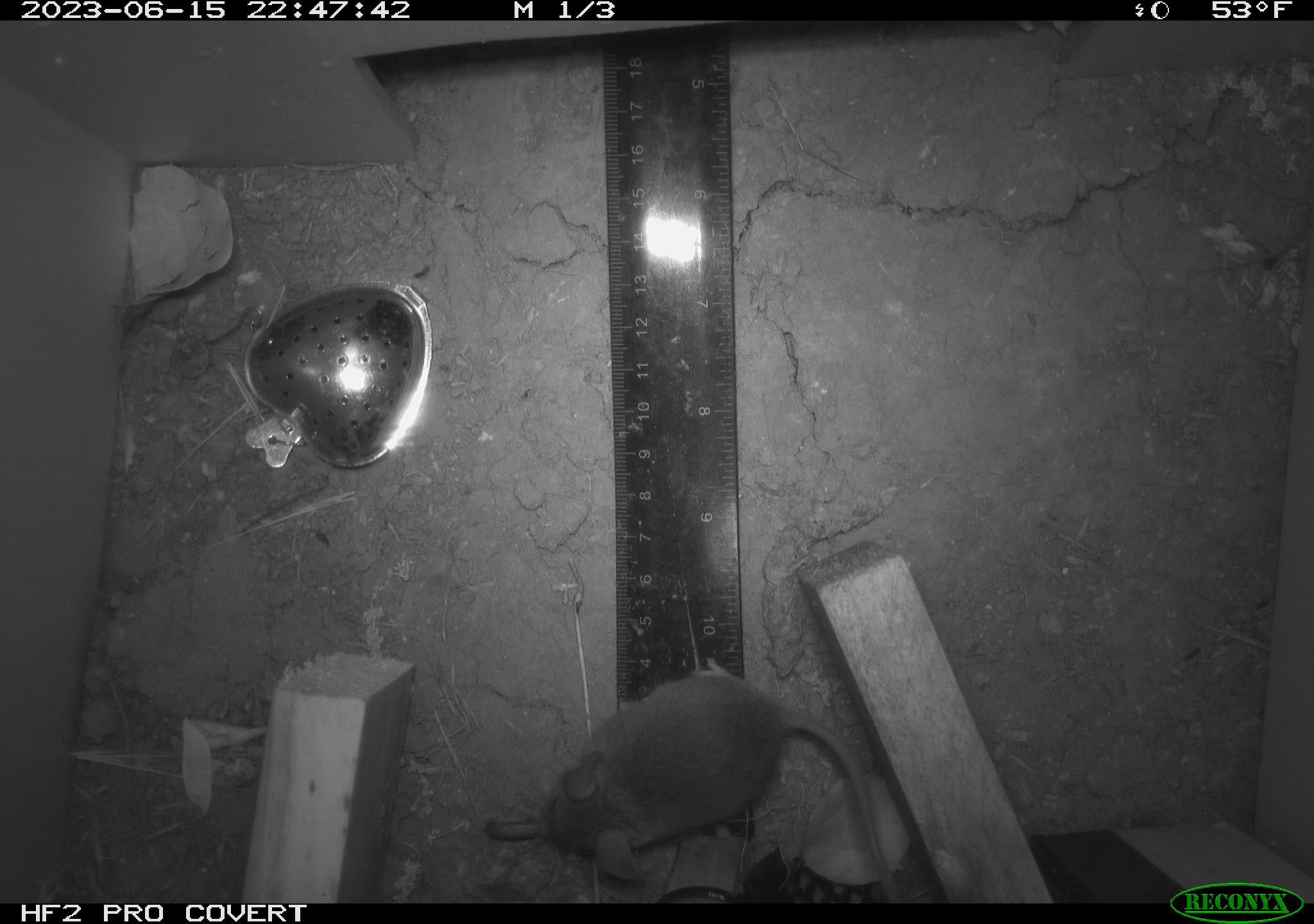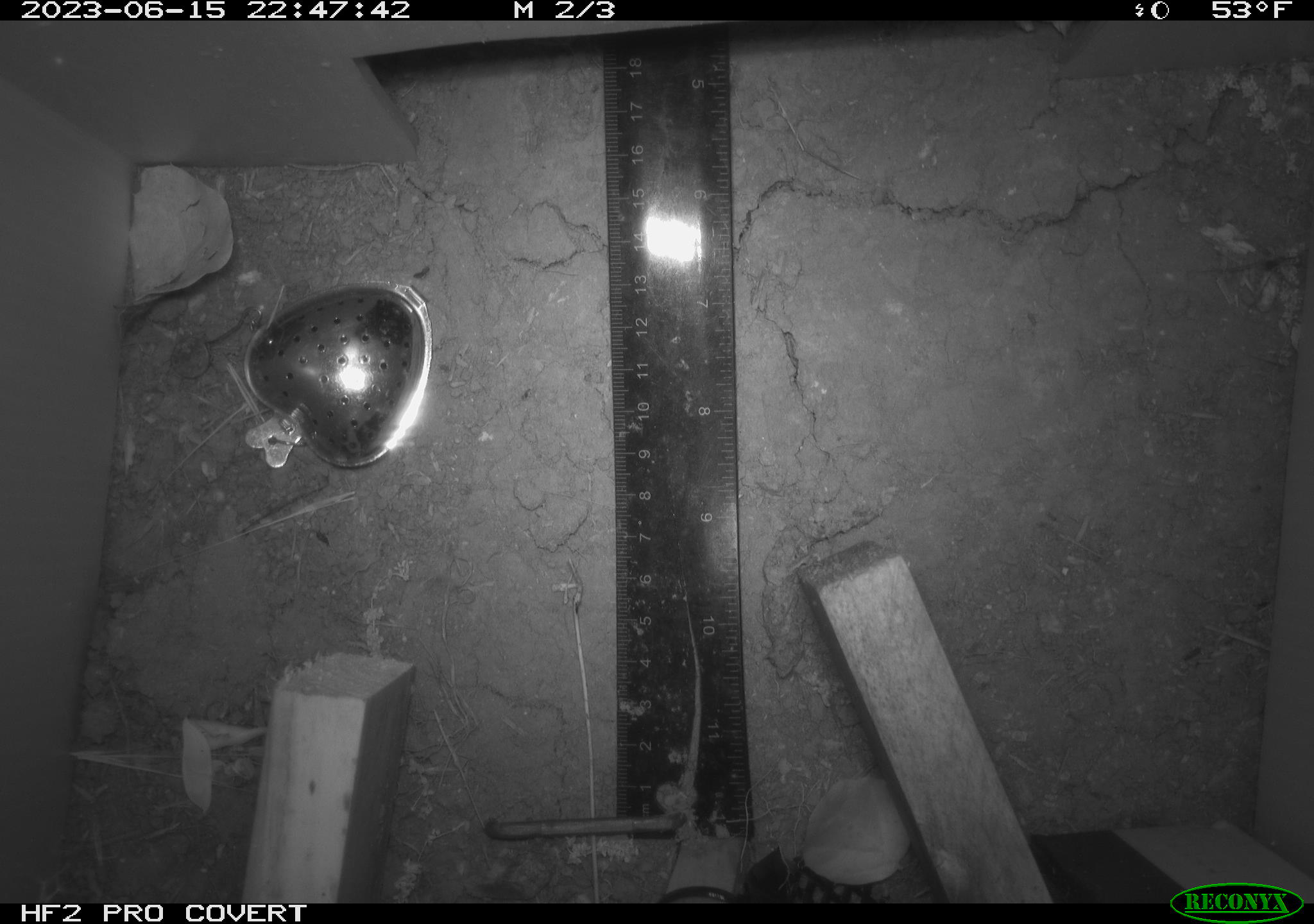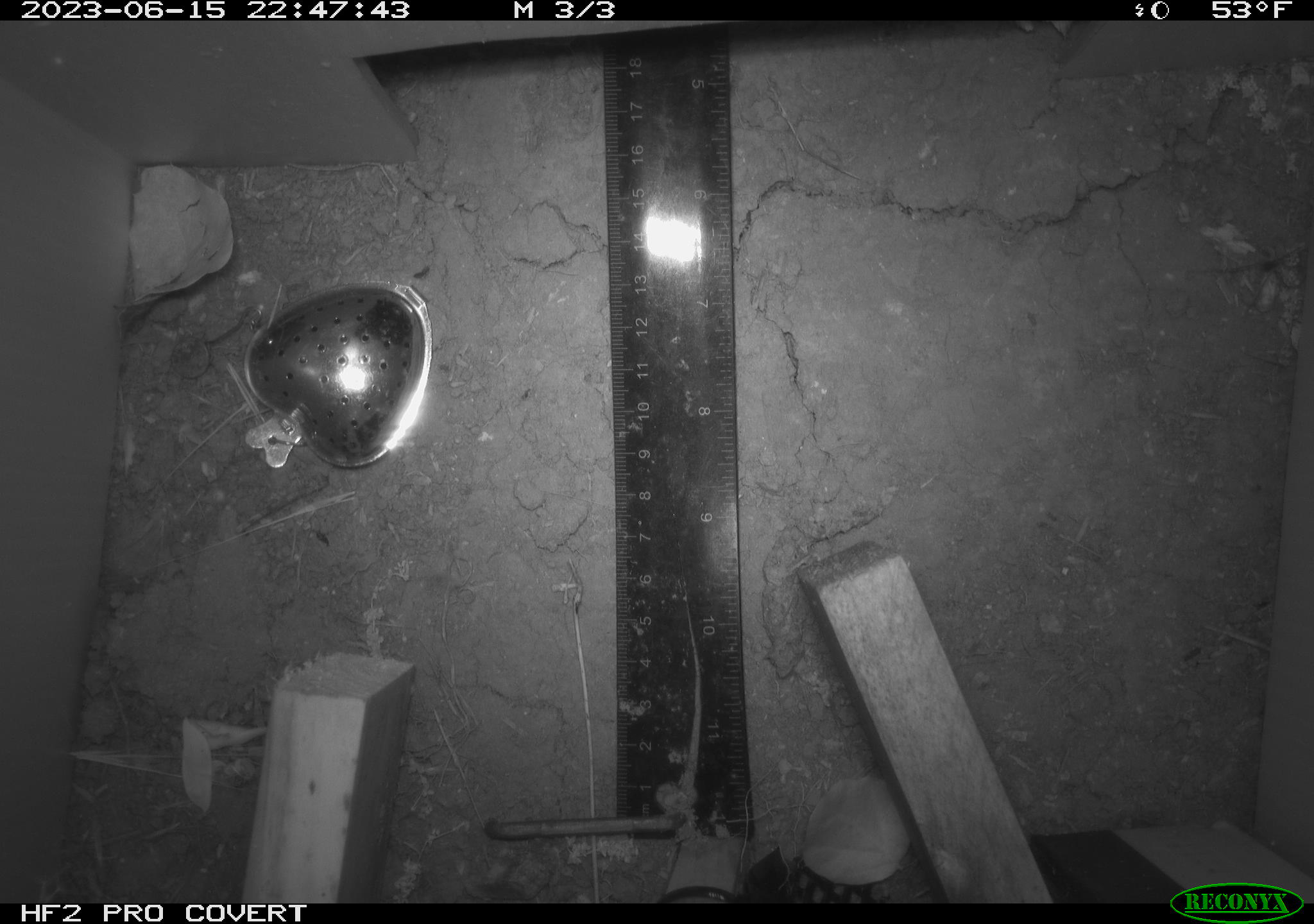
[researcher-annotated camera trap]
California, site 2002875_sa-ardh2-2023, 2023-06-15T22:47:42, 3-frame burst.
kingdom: Animalia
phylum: Chordata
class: Mammalia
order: Rodentia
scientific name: Rodentia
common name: mouse species